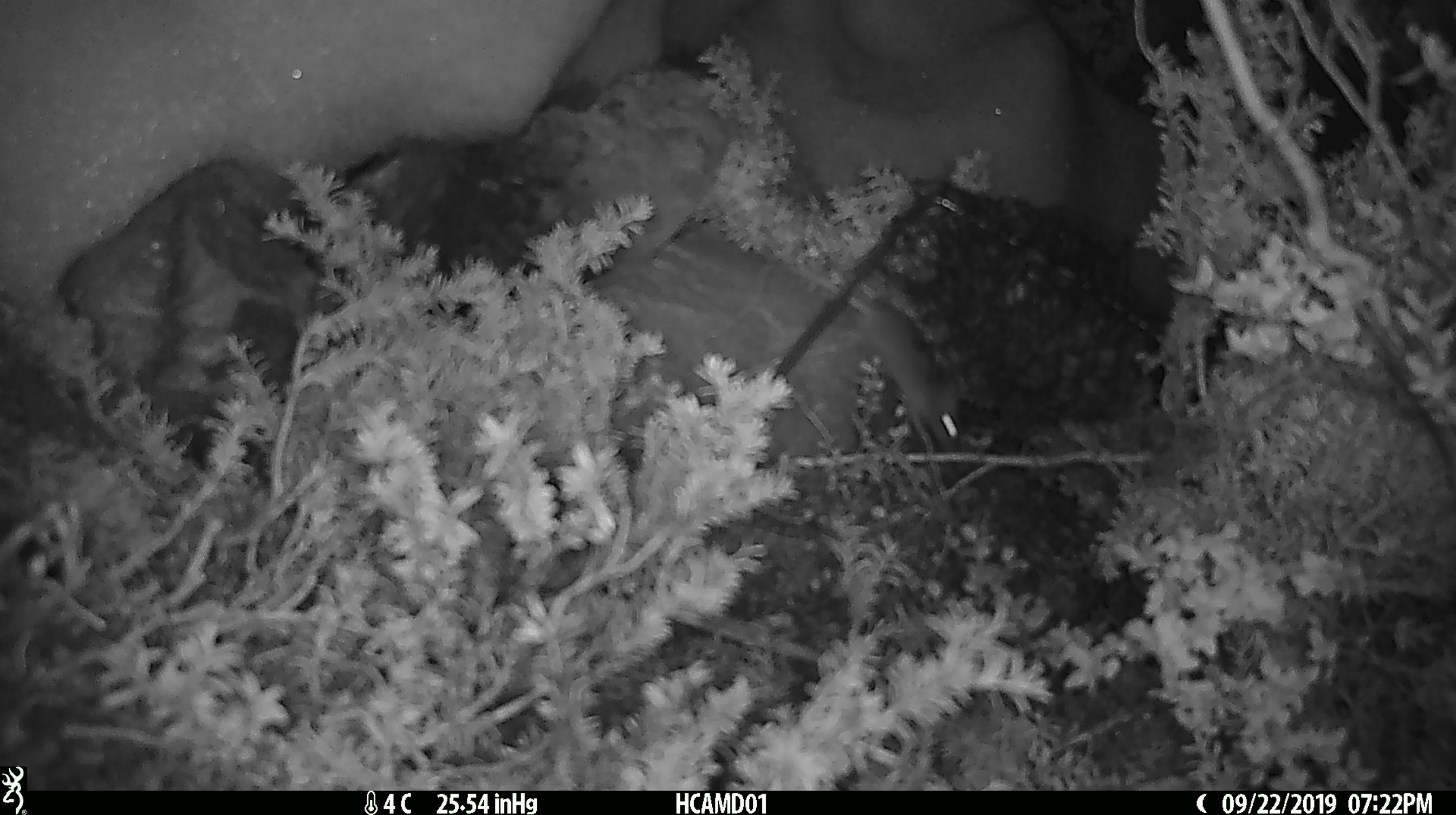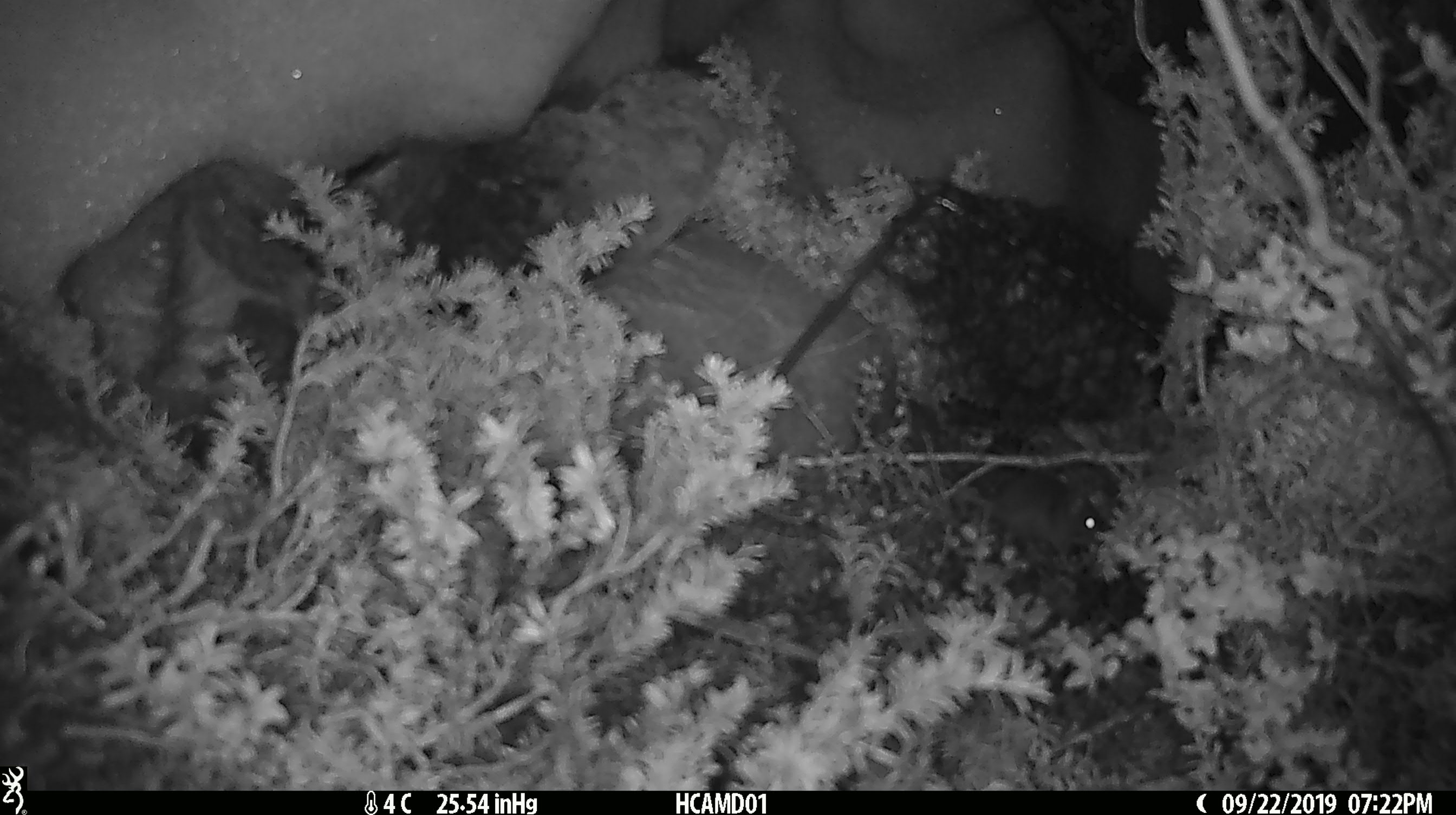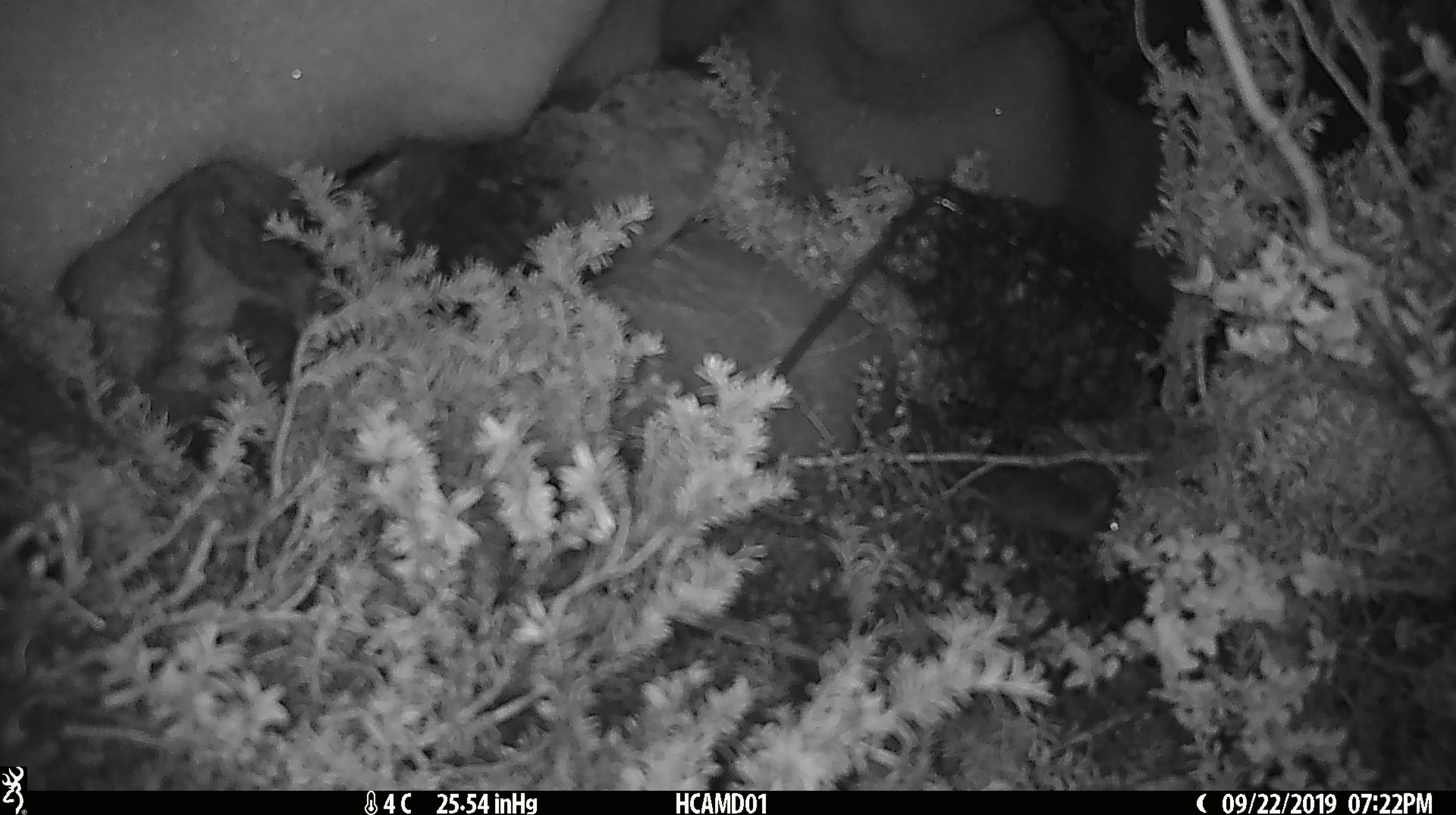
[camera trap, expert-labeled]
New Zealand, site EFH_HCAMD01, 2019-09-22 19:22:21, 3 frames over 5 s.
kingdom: Animalia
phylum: Chordata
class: Mammalia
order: Rodentia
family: Muridae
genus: Mus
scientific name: Mus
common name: mouse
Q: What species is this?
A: Mouse (Mus).